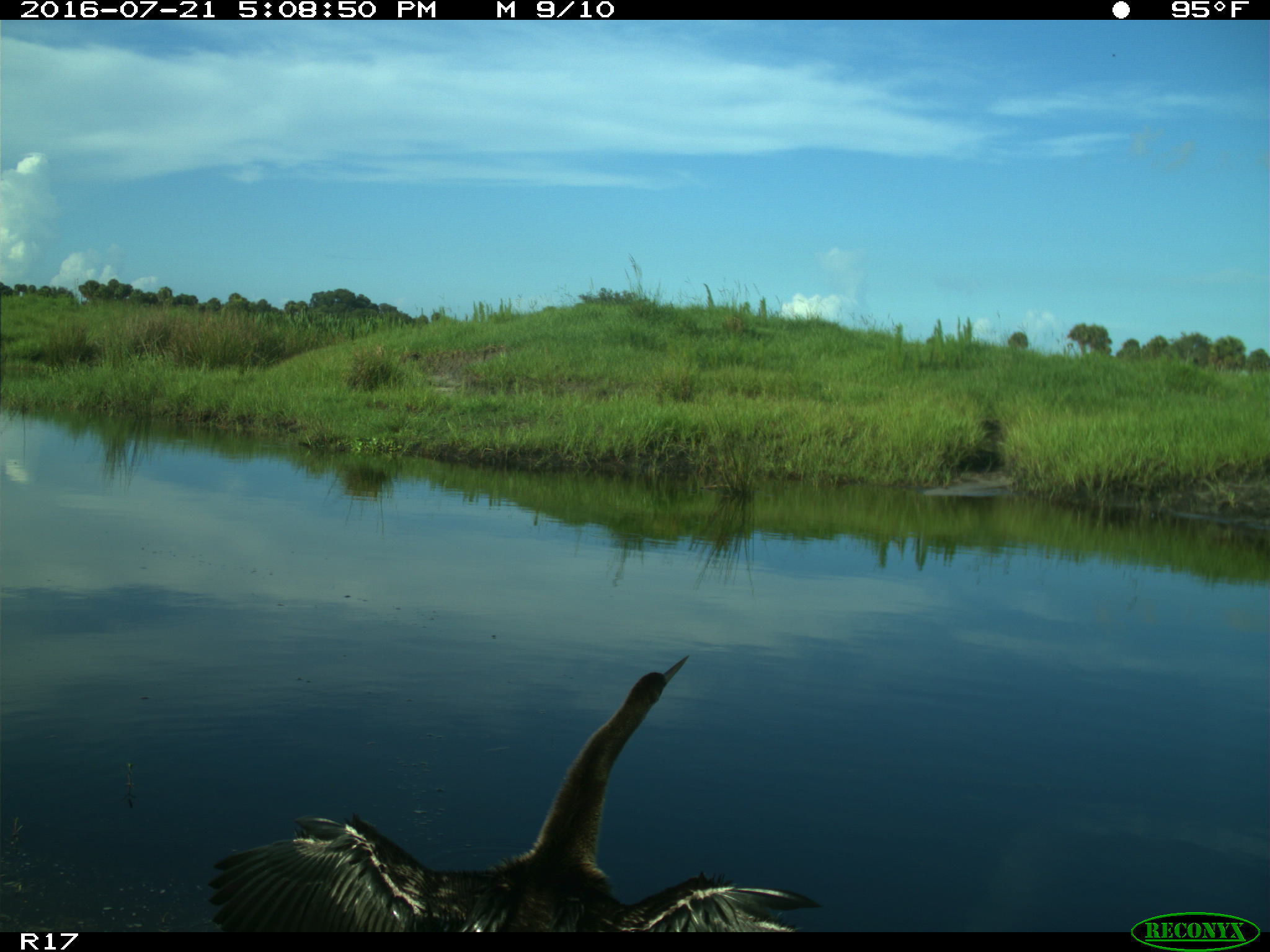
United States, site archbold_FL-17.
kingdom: Animalia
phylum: Chordata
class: Aves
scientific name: Aves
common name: birds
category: unidentified bird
Unidentified bird (birds) (Aves).